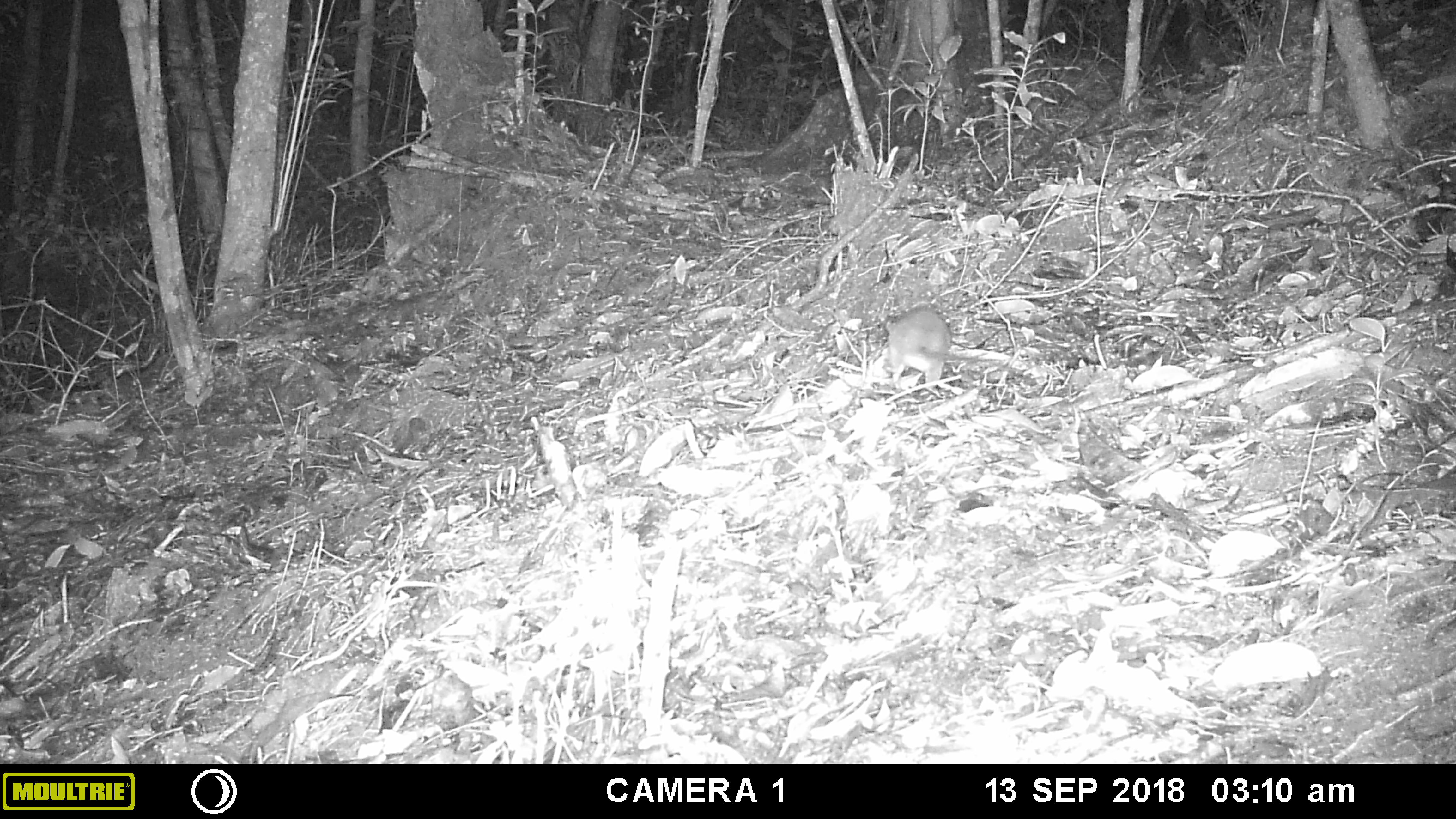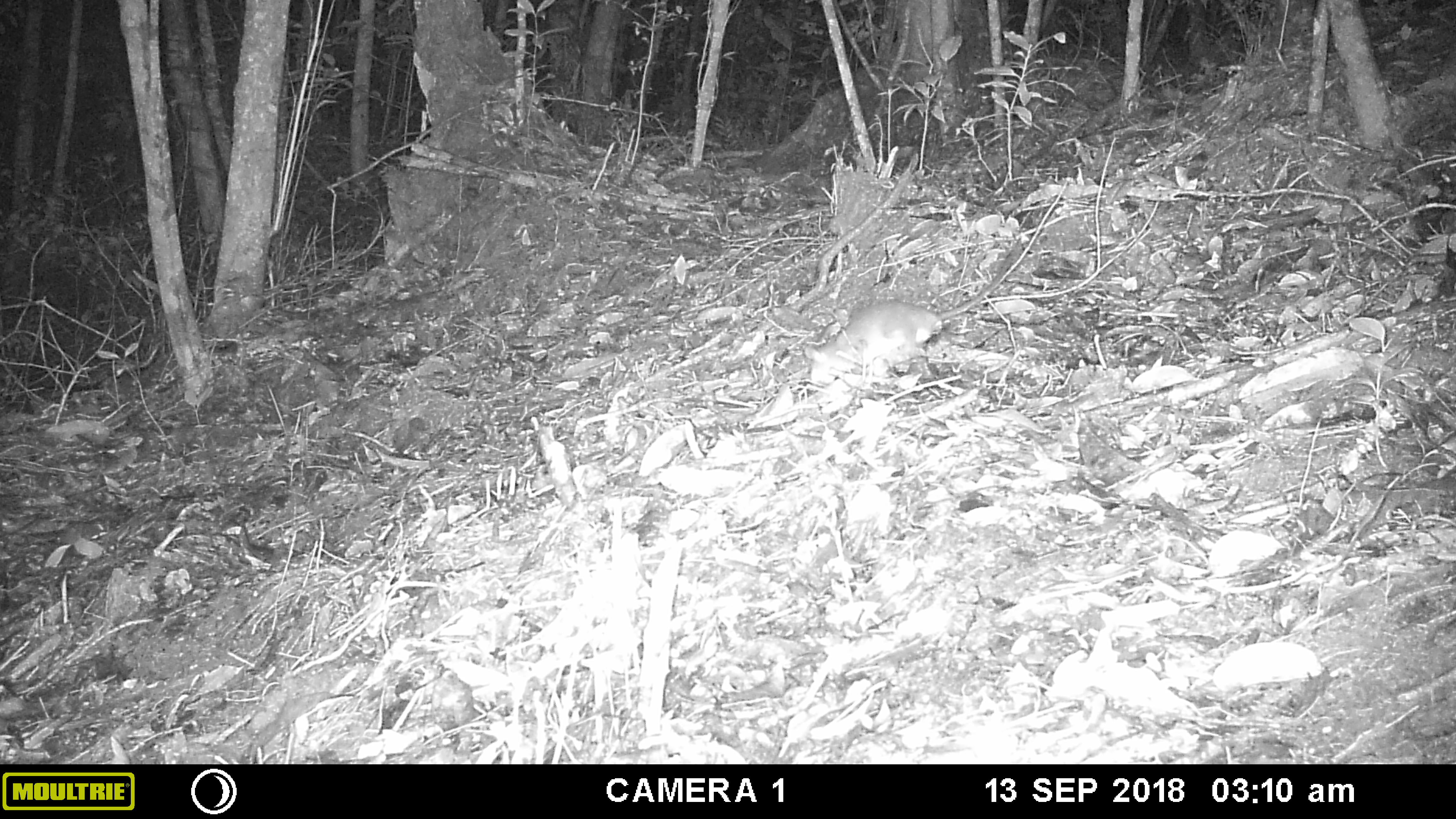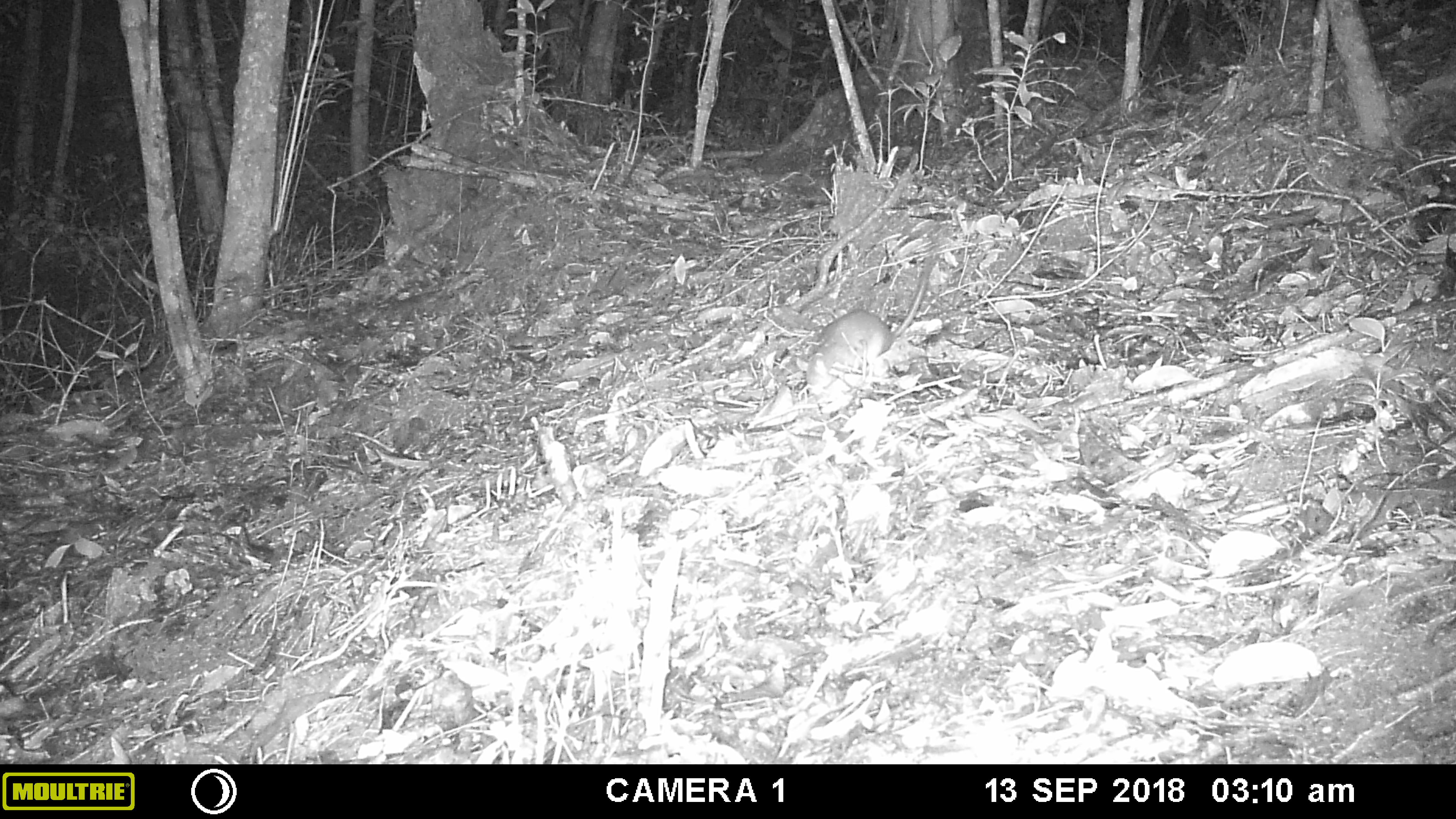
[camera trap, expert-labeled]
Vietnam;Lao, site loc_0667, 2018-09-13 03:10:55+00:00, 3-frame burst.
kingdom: Animalia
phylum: Chordata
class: Mammalia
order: Rodentia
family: Muridae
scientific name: Muridae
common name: old-world mice and rats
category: unidentified murid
Unidentified murid (old-world mice and rats) (Muridae). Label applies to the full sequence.